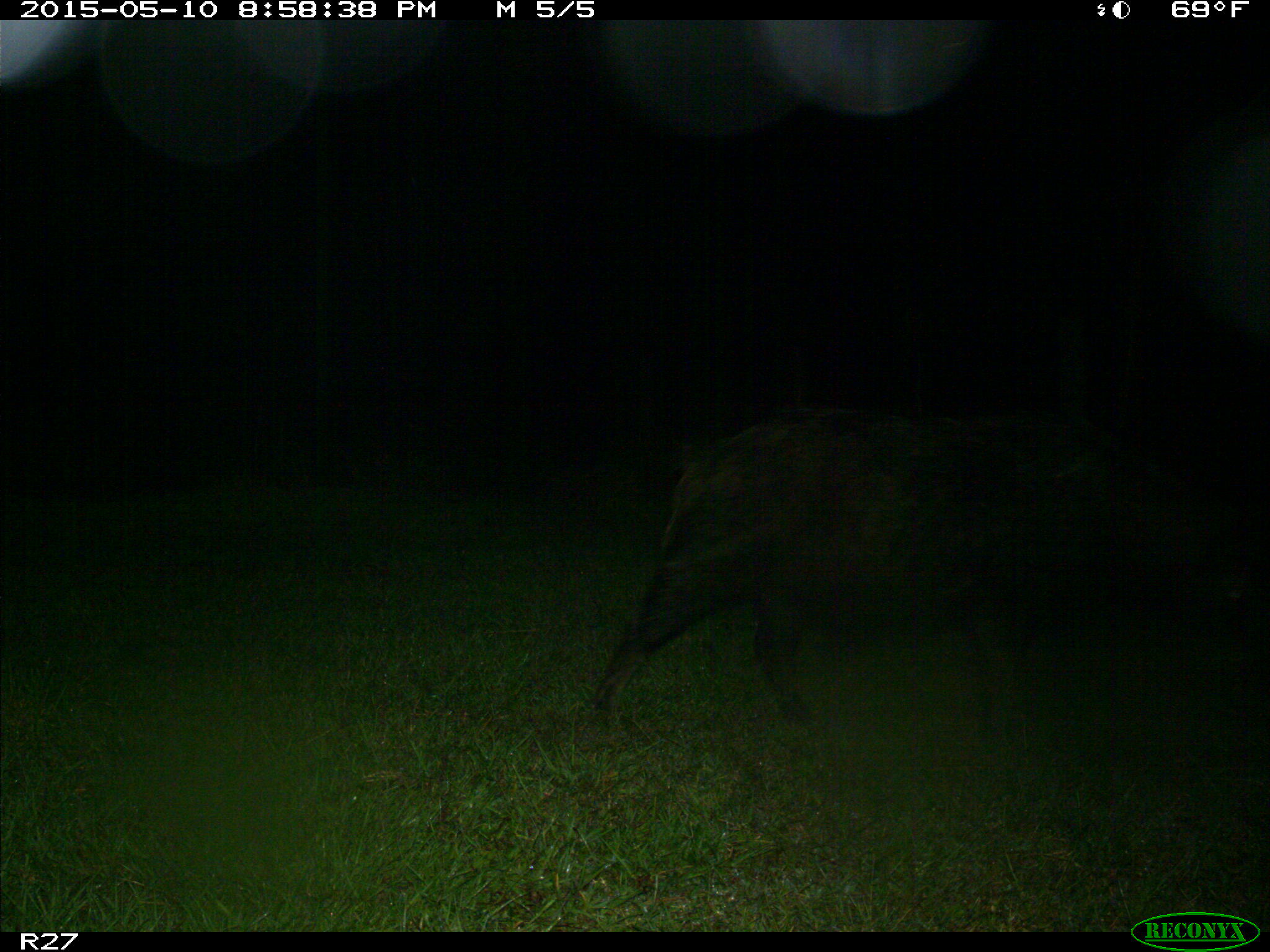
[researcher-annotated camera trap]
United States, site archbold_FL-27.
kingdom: Animalia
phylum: Chordata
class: Mammalia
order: Artiodactyla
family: Suidae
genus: Sus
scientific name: Sus scrofa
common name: wild boar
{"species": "Sus scrofa (wild boar)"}